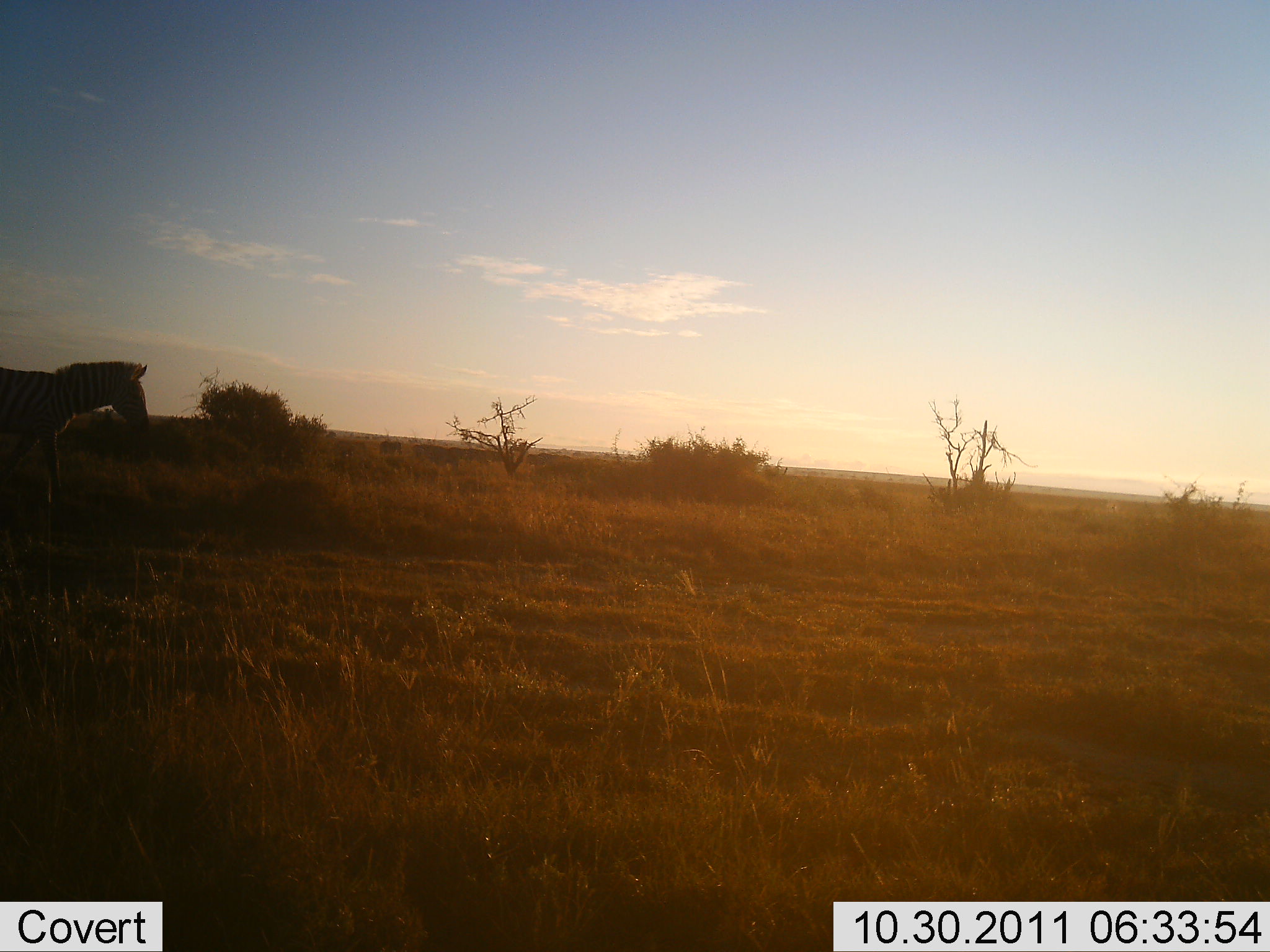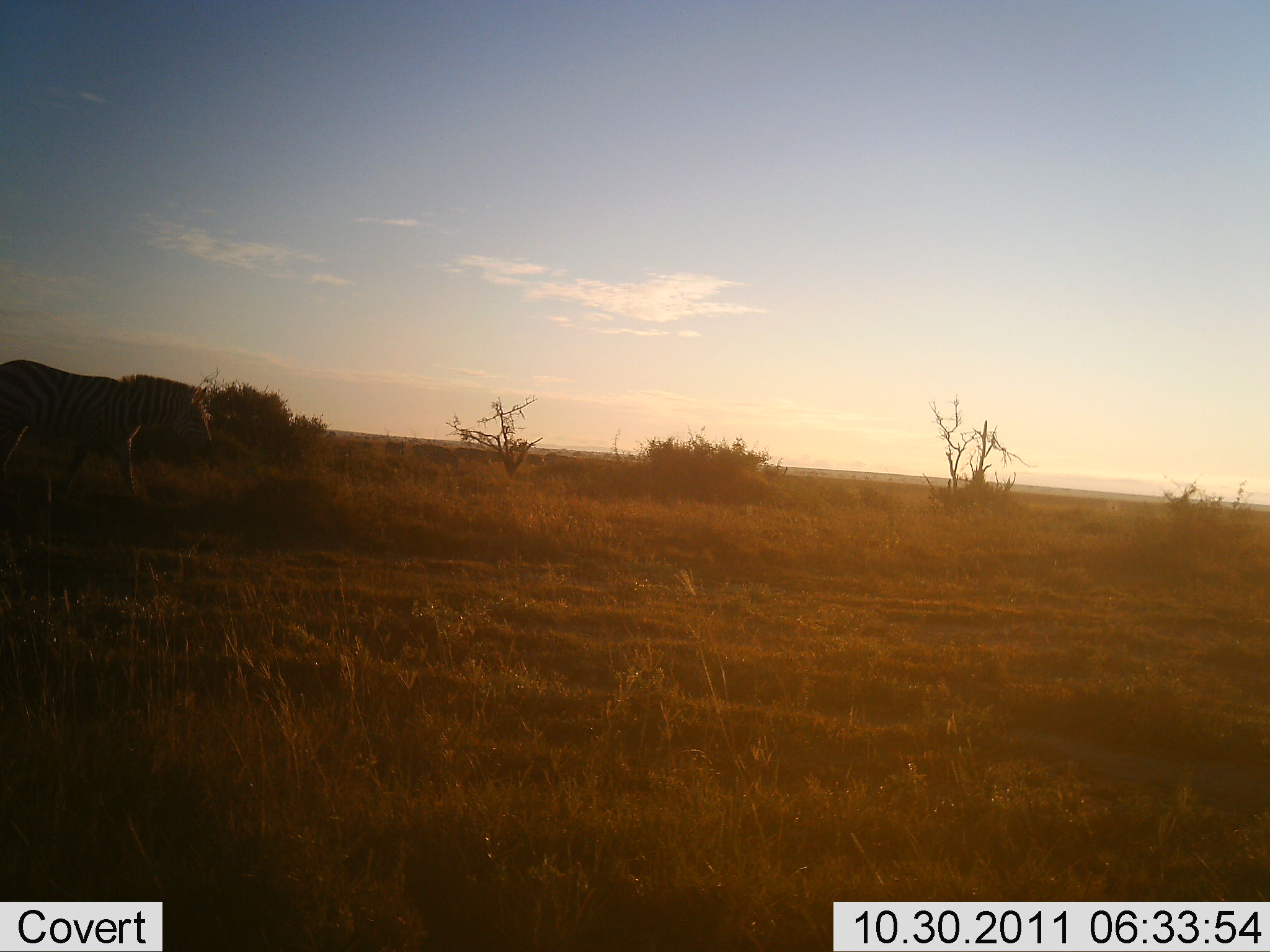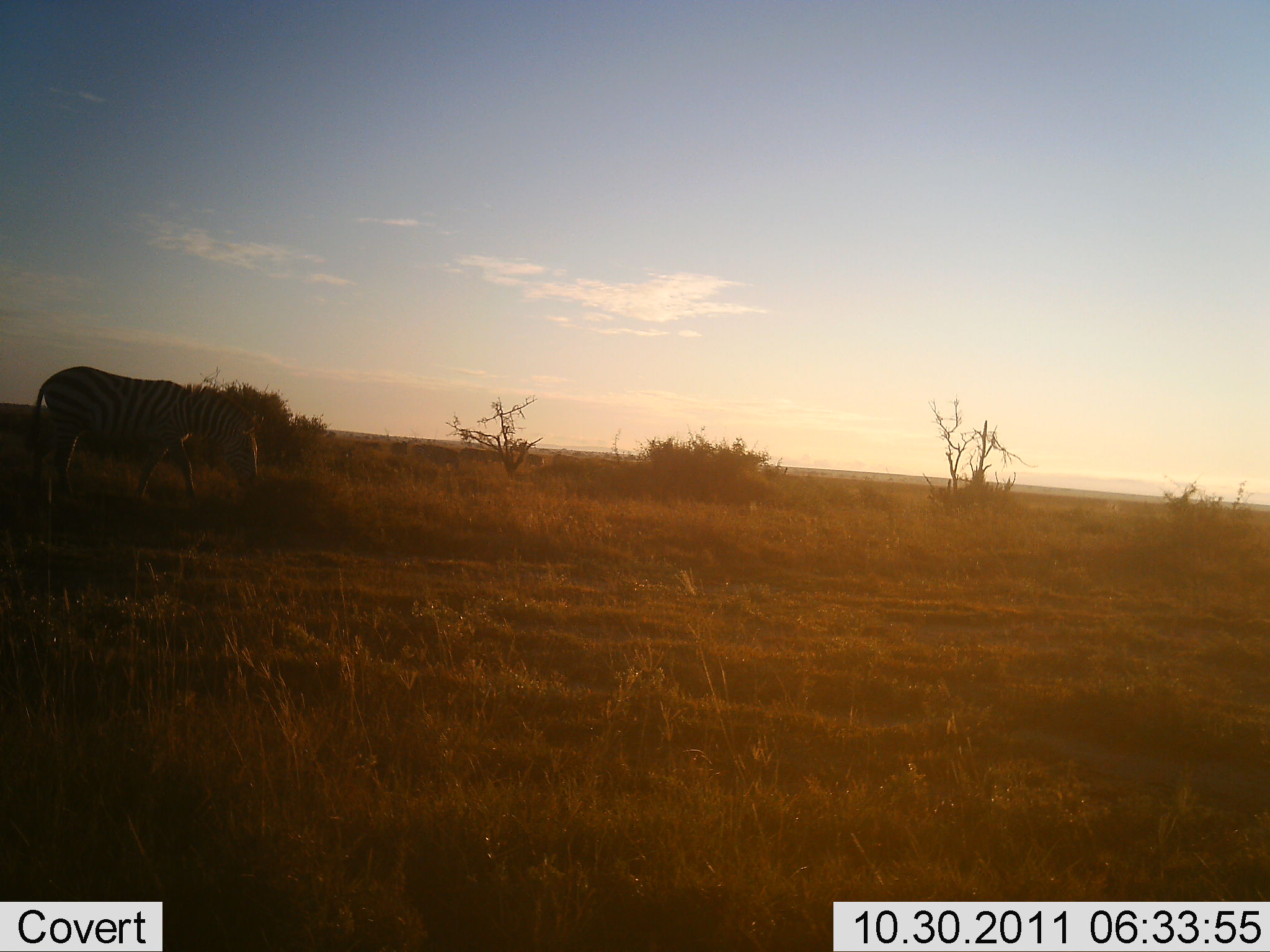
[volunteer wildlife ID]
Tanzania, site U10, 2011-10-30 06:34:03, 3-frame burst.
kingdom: Animalia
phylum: Chordata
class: Mammalia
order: Perissodactyla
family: Equidae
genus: Equus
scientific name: Equus quagga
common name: plains zebra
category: zebra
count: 1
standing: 8%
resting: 0%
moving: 100%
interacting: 0%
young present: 0%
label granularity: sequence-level